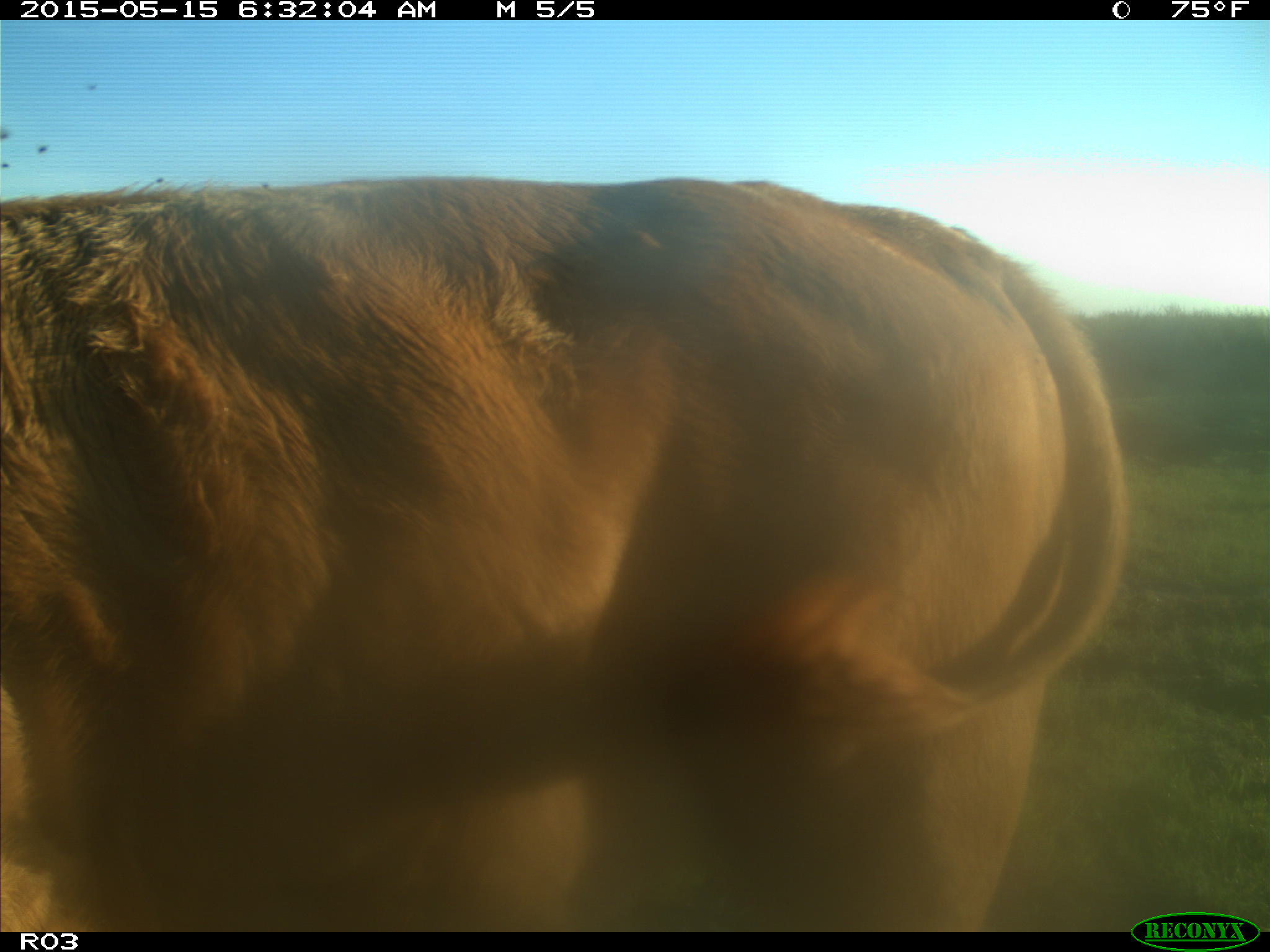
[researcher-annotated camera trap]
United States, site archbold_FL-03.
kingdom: Animalia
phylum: Chordata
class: Mammalia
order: Artiodactyla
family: Bovidae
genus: Bos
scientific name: Bos taurus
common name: domestic cow